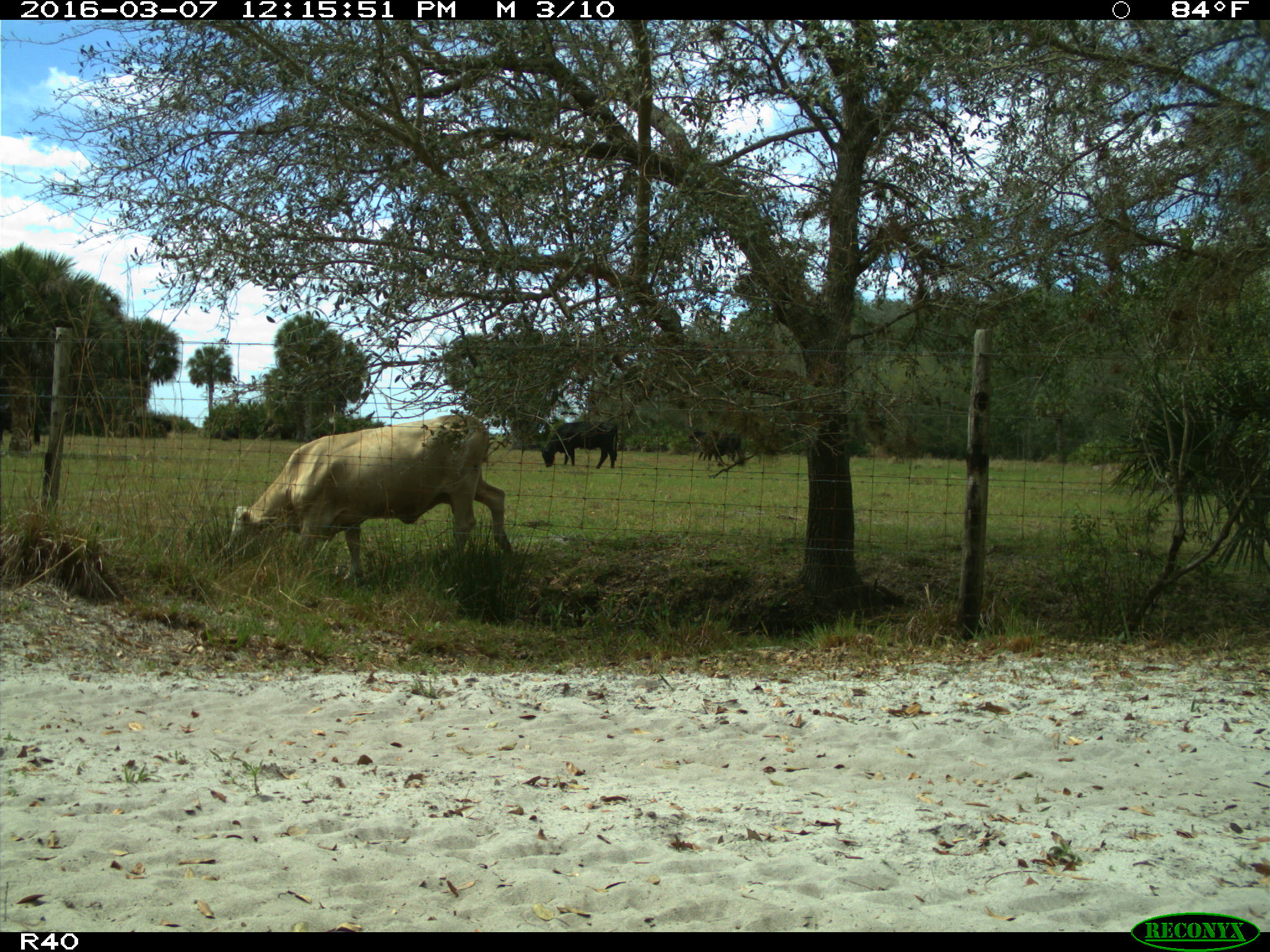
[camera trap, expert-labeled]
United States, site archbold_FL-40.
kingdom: Animalia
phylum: Chordata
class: Mammalia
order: Artiodactyla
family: Bovidae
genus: Bos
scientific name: Bos taurus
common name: domestic cow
Bos taurus (domestic cow).